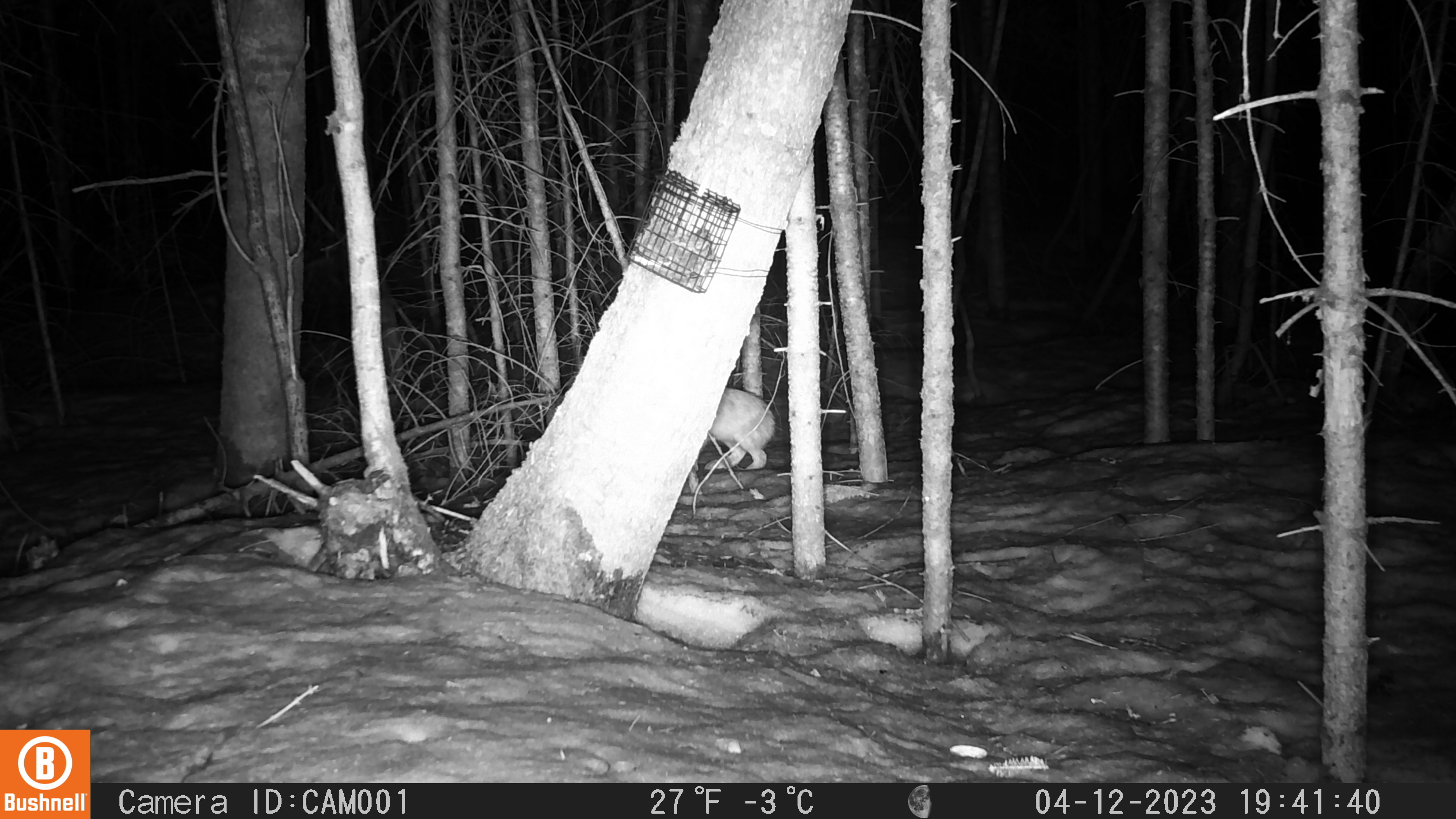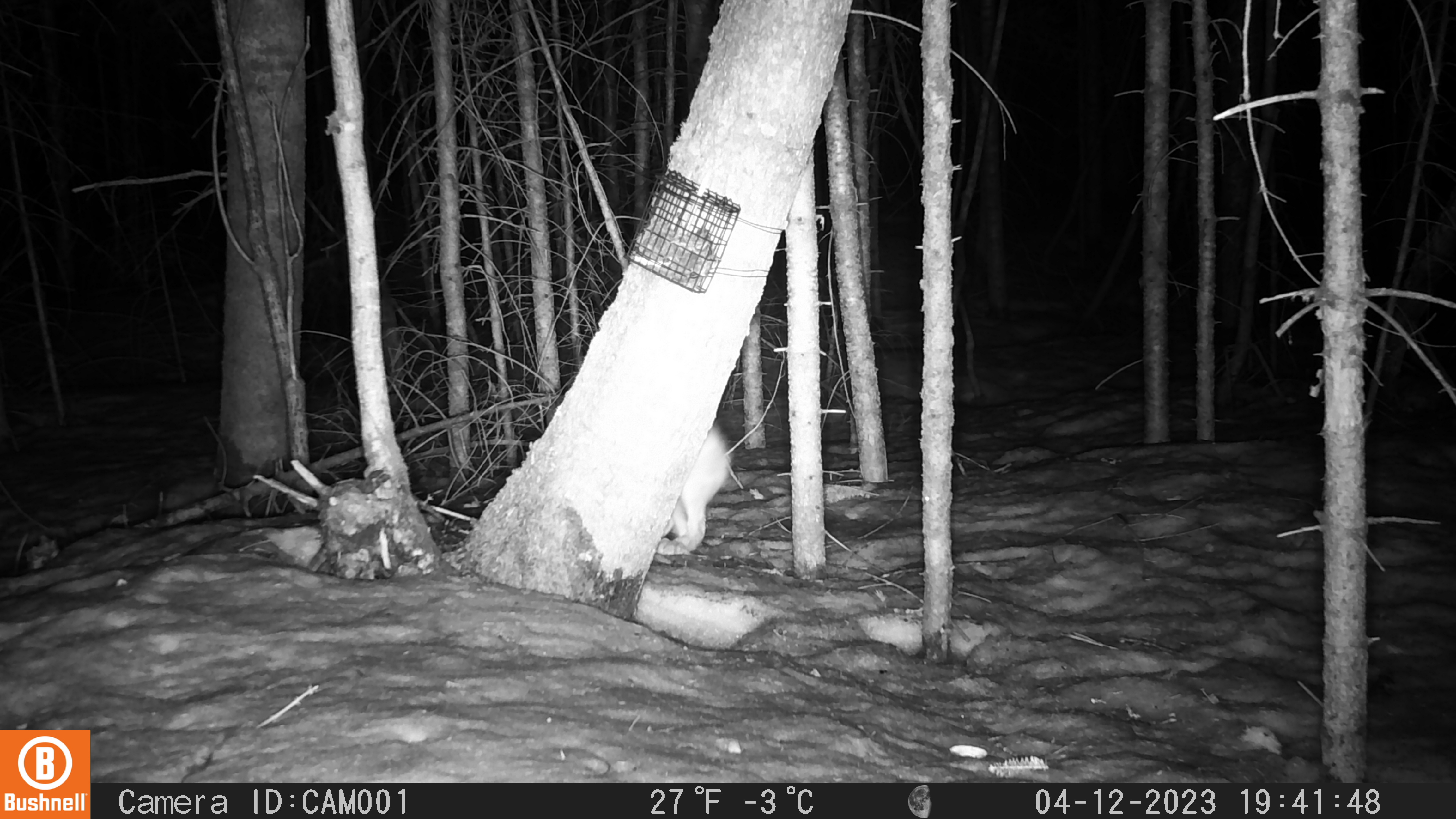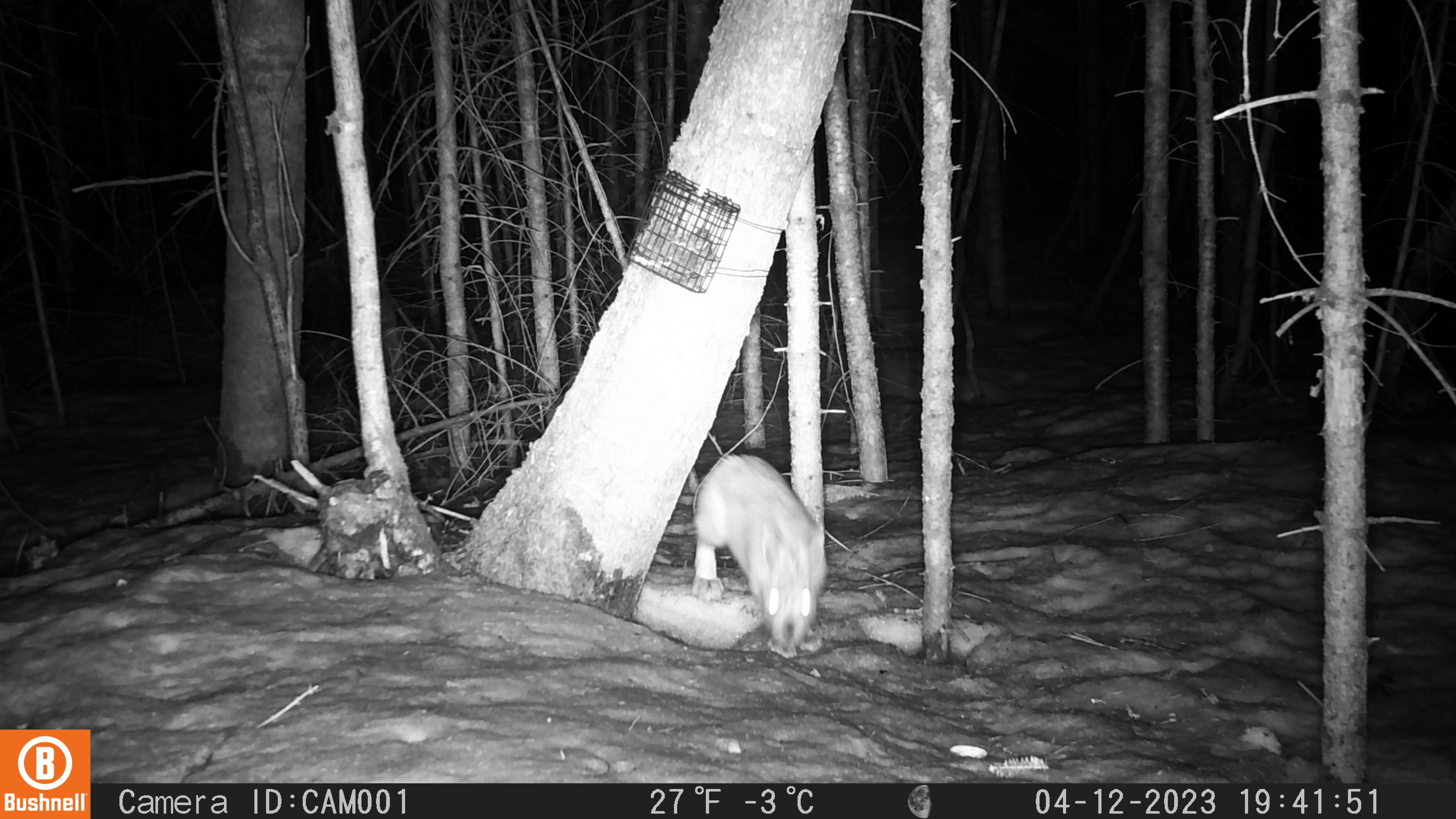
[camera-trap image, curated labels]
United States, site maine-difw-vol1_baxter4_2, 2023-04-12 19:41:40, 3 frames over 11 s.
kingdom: Animalia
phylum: Chordata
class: Mammalia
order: Lagomorpha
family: Leporidae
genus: Lepus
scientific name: Lepus americanus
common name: snowshoe hare